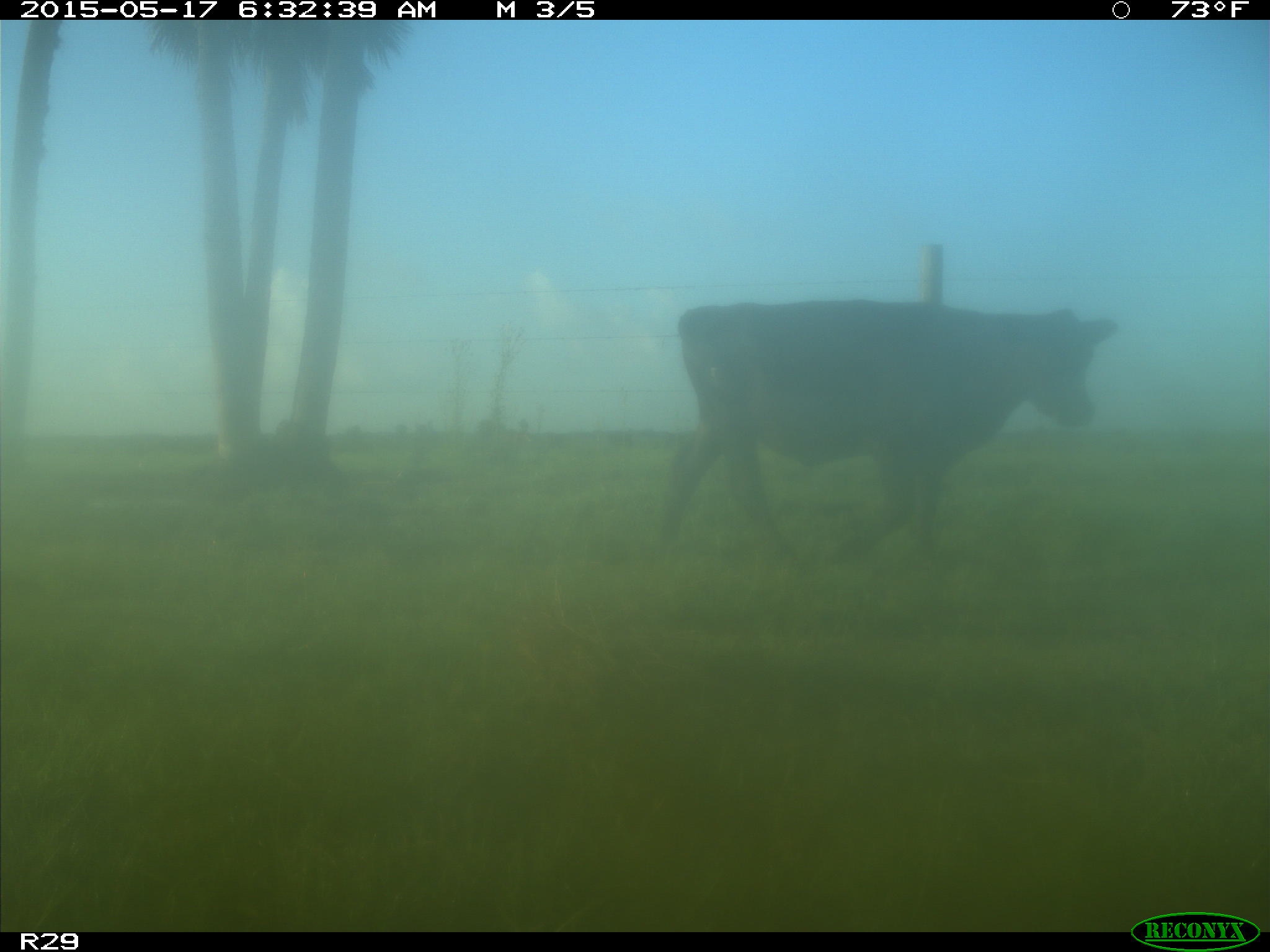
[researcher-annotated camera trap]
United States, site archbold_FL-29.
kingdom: Animalia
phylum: Chordata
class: Mammalia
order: Artiodactyla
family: Bovidae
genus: Bos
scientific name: Bos taurus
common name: domestic cow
Bos taurus (domestic cow).